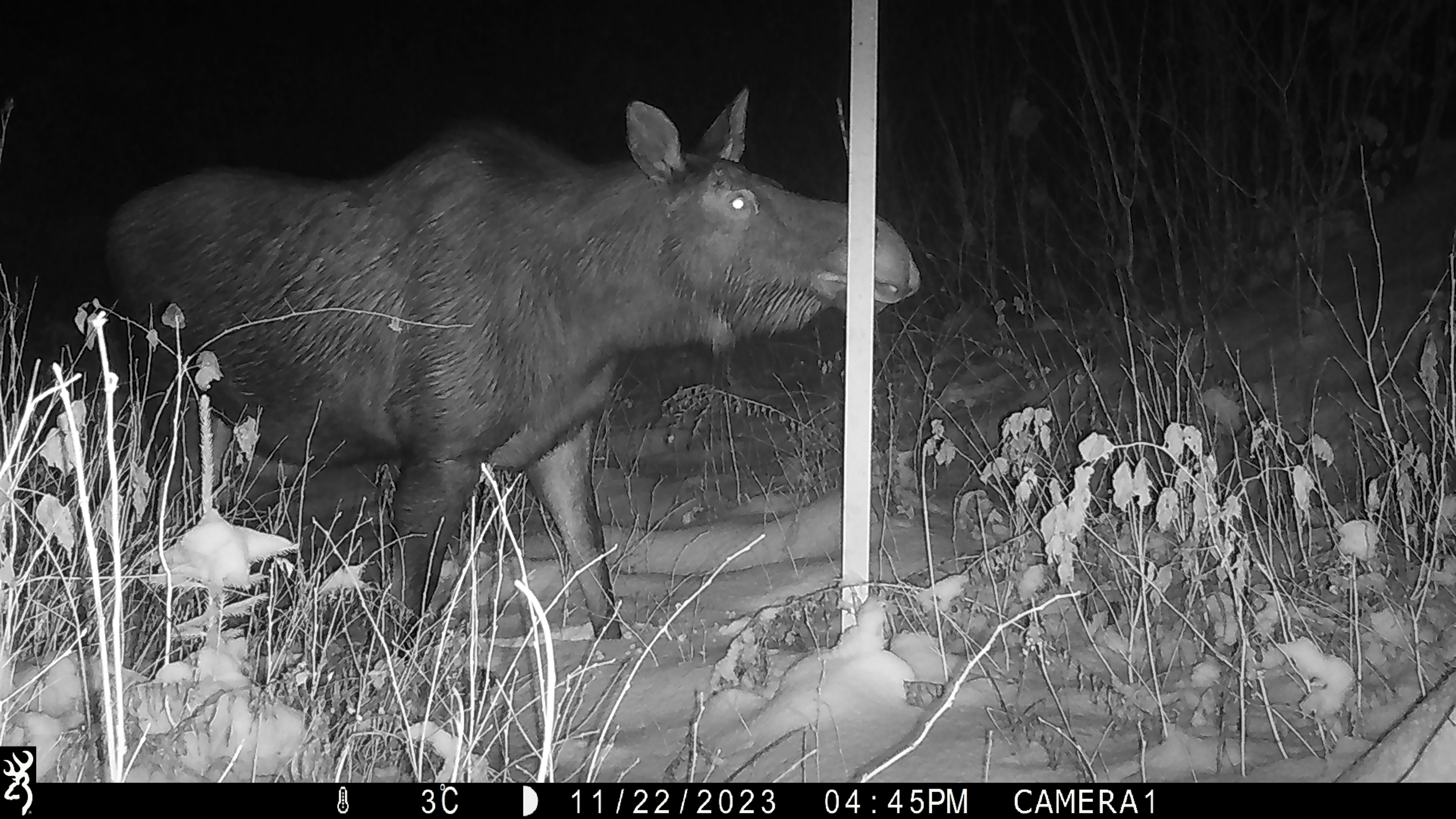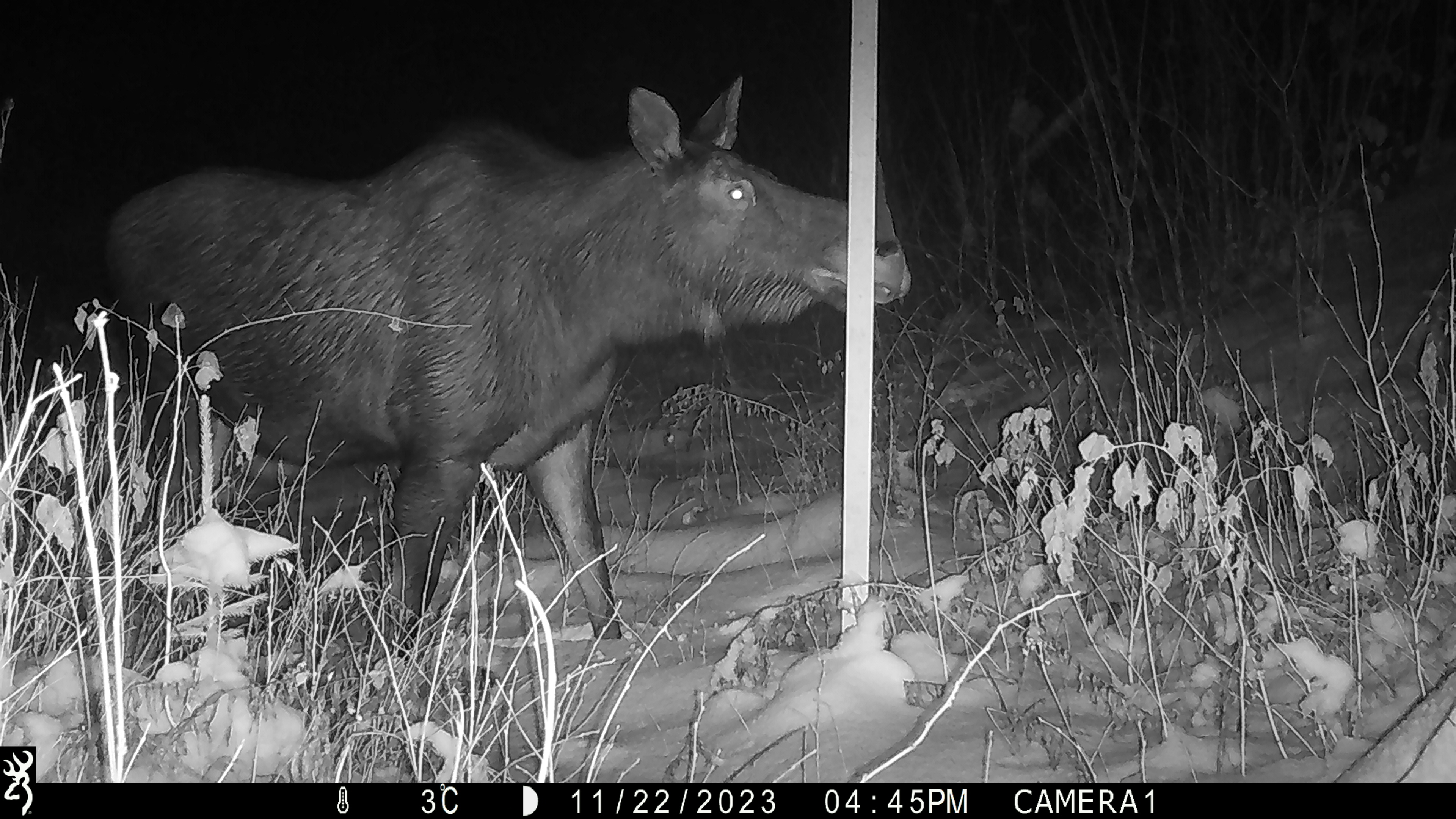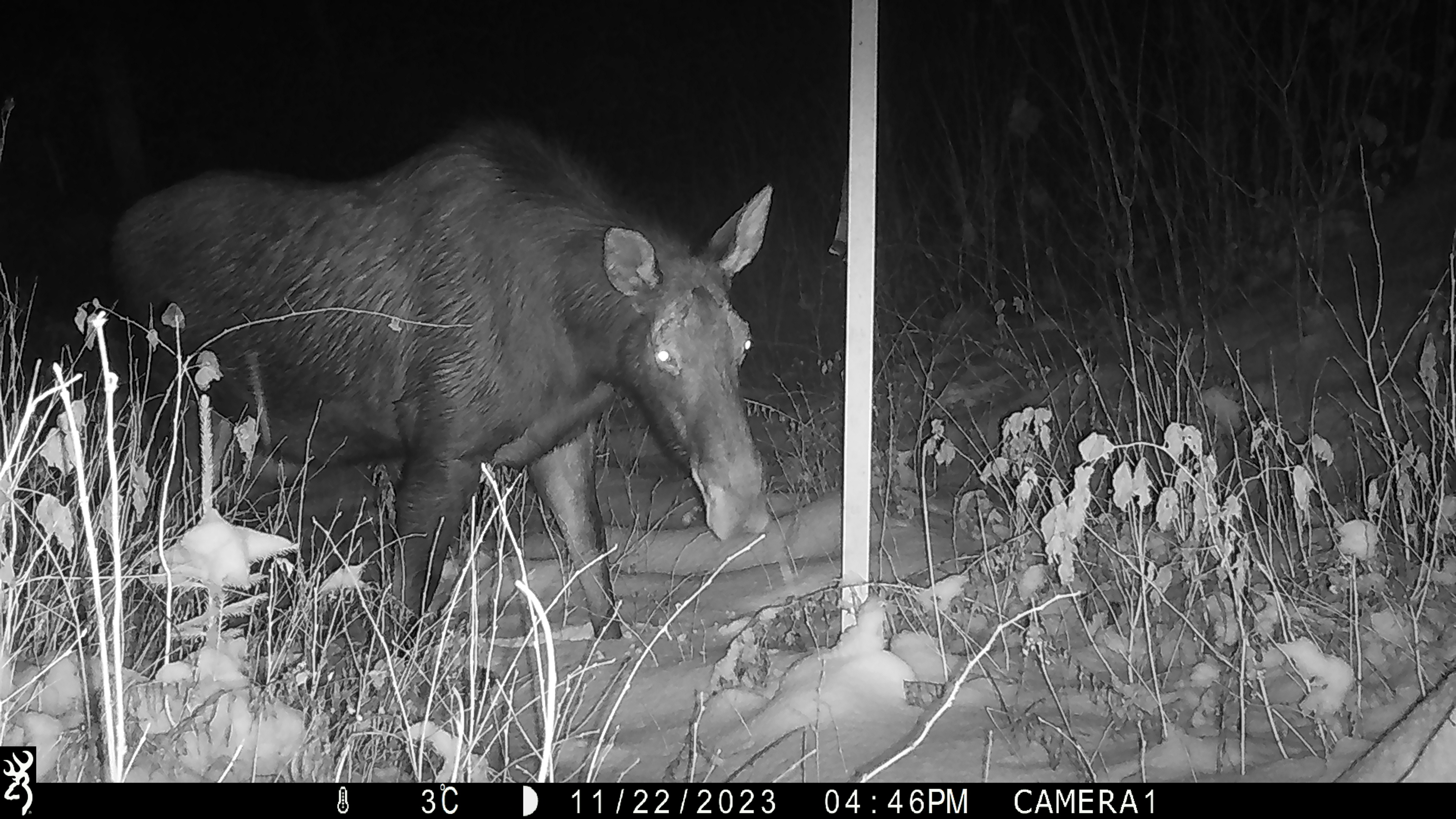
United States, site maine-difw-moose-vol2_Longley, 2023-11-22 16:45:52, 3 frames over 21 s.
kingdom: Animalia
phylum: Chordata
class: Mammalia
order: Artiodactyla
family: Cervidae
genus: Alces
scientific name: Alces alces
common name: moose